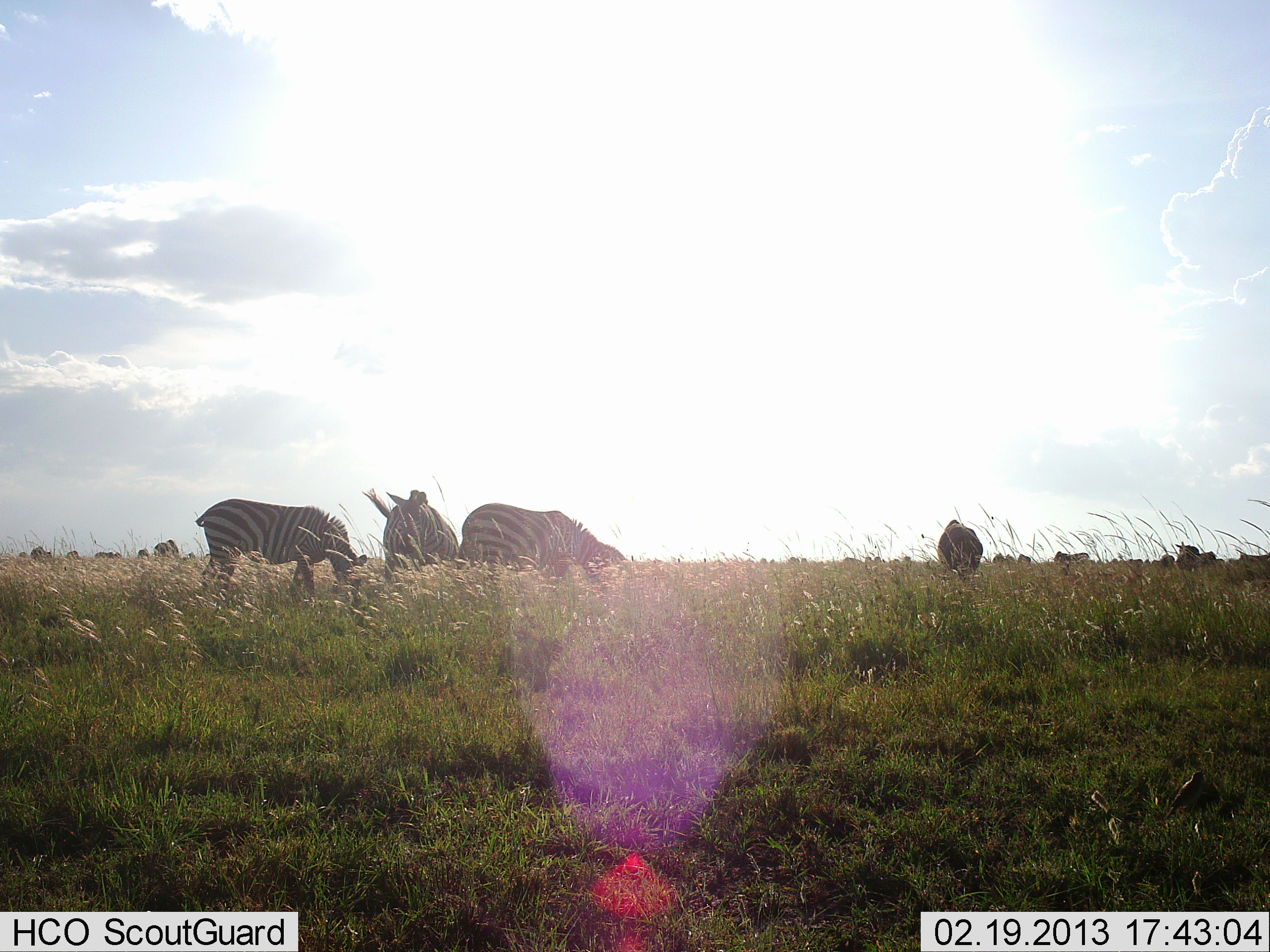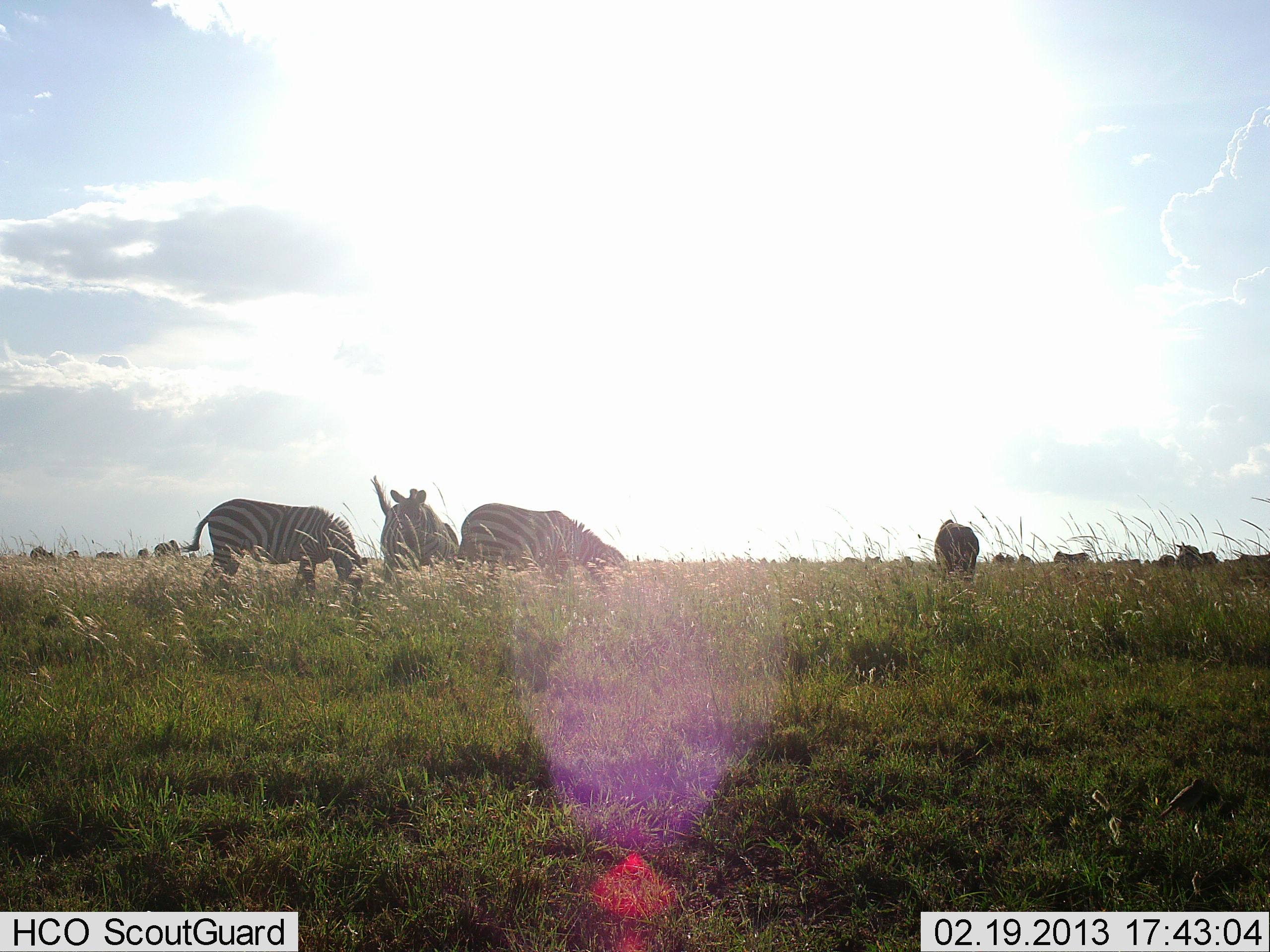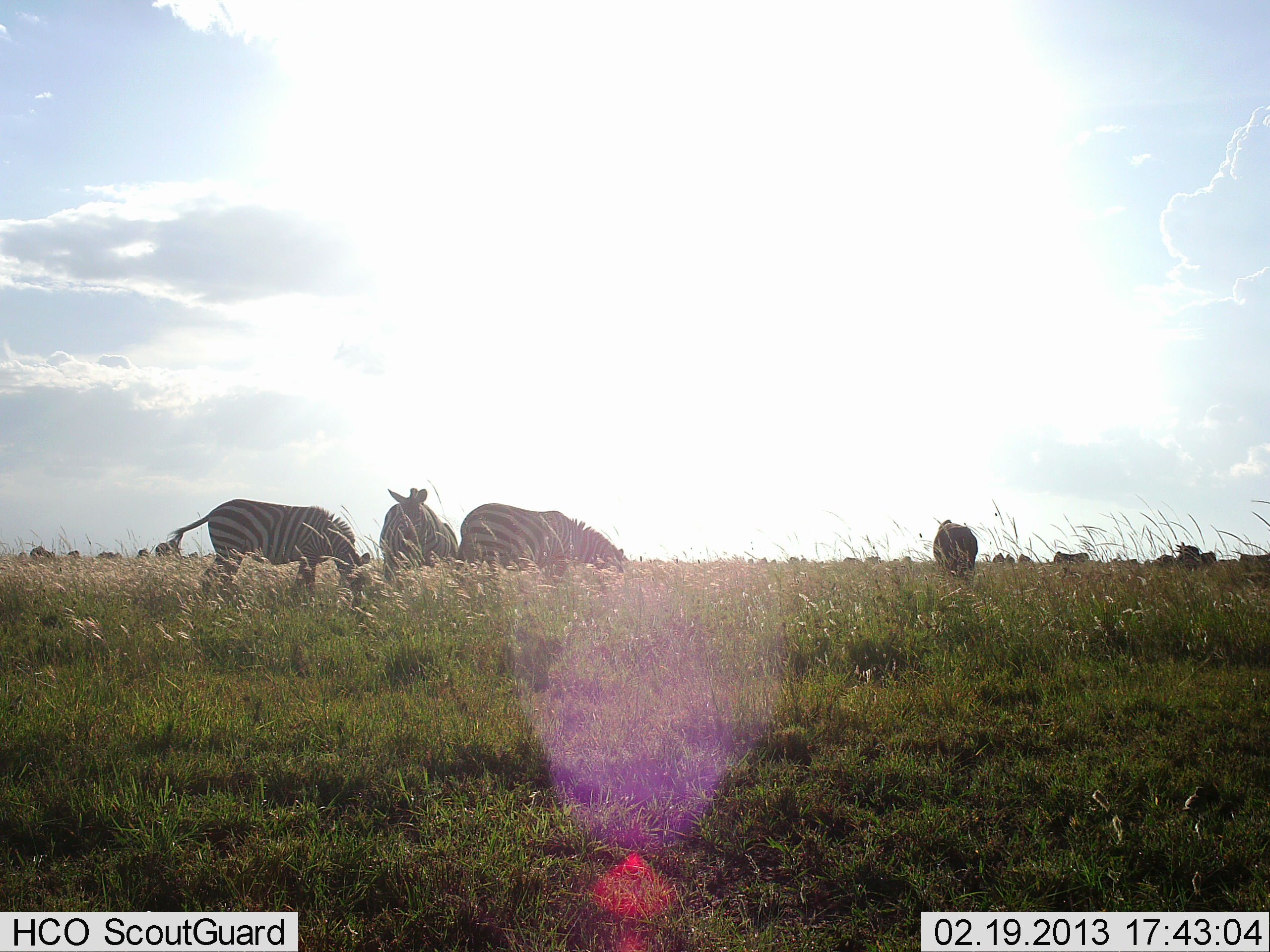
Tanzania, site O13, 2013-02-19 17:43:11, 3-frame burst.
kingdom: Animalia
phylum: Chordata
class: Mammalia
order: Perissodactyla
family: Equidae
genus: Equus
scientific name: Equus quagga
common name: plains zebra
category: zebra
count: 4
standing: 19%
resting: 0%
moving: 4%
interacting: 4%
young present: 0%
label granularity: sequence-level